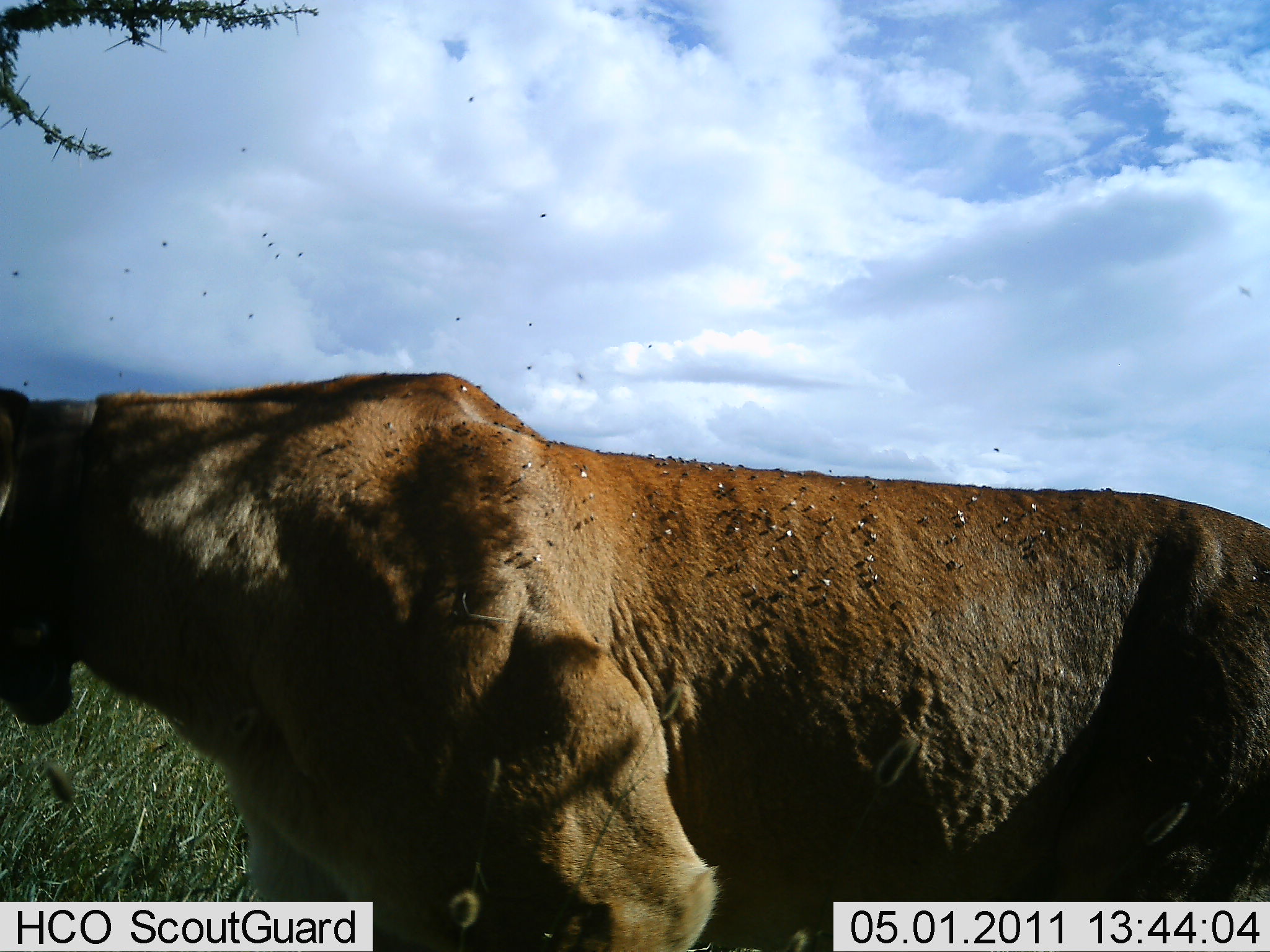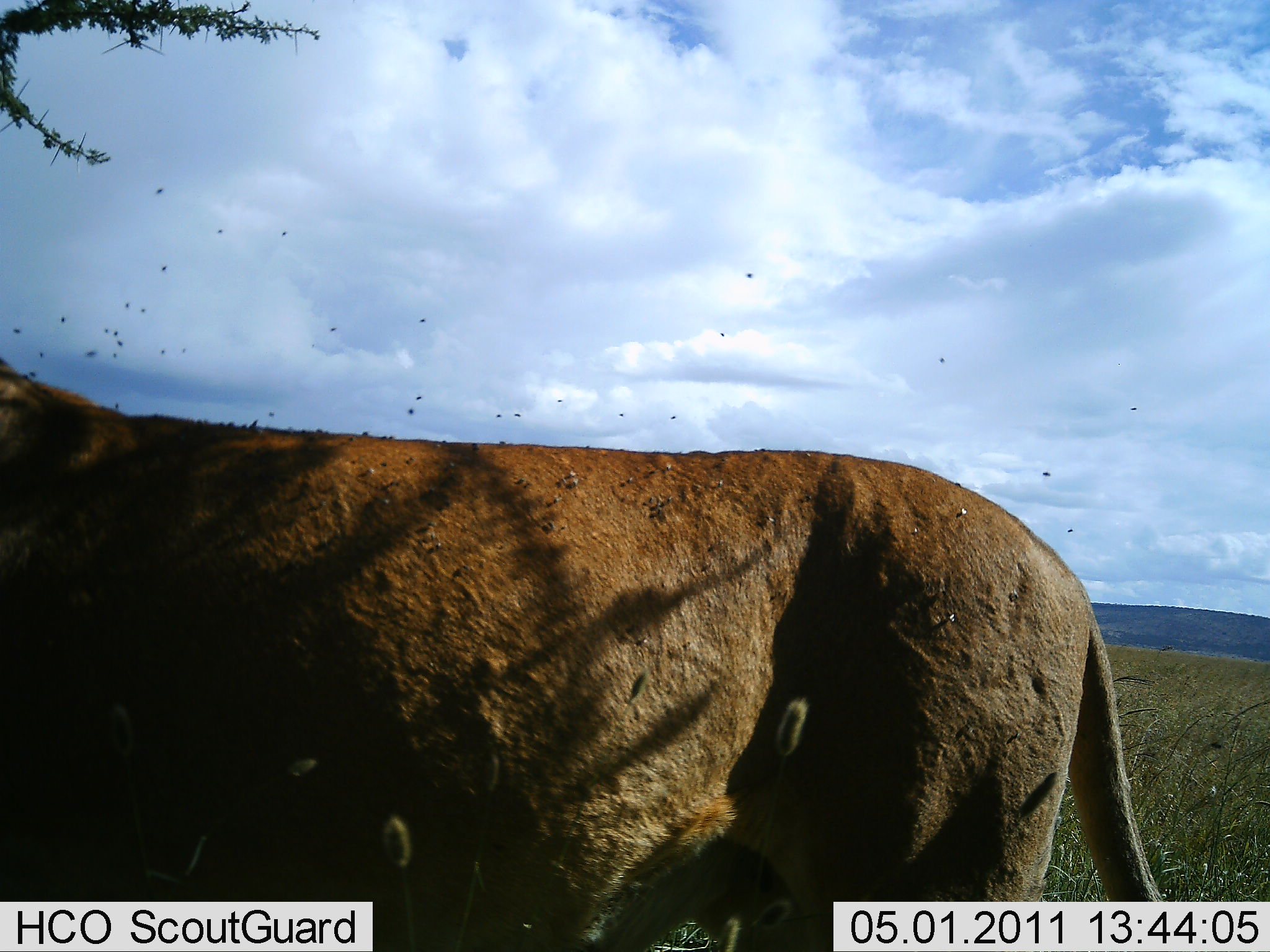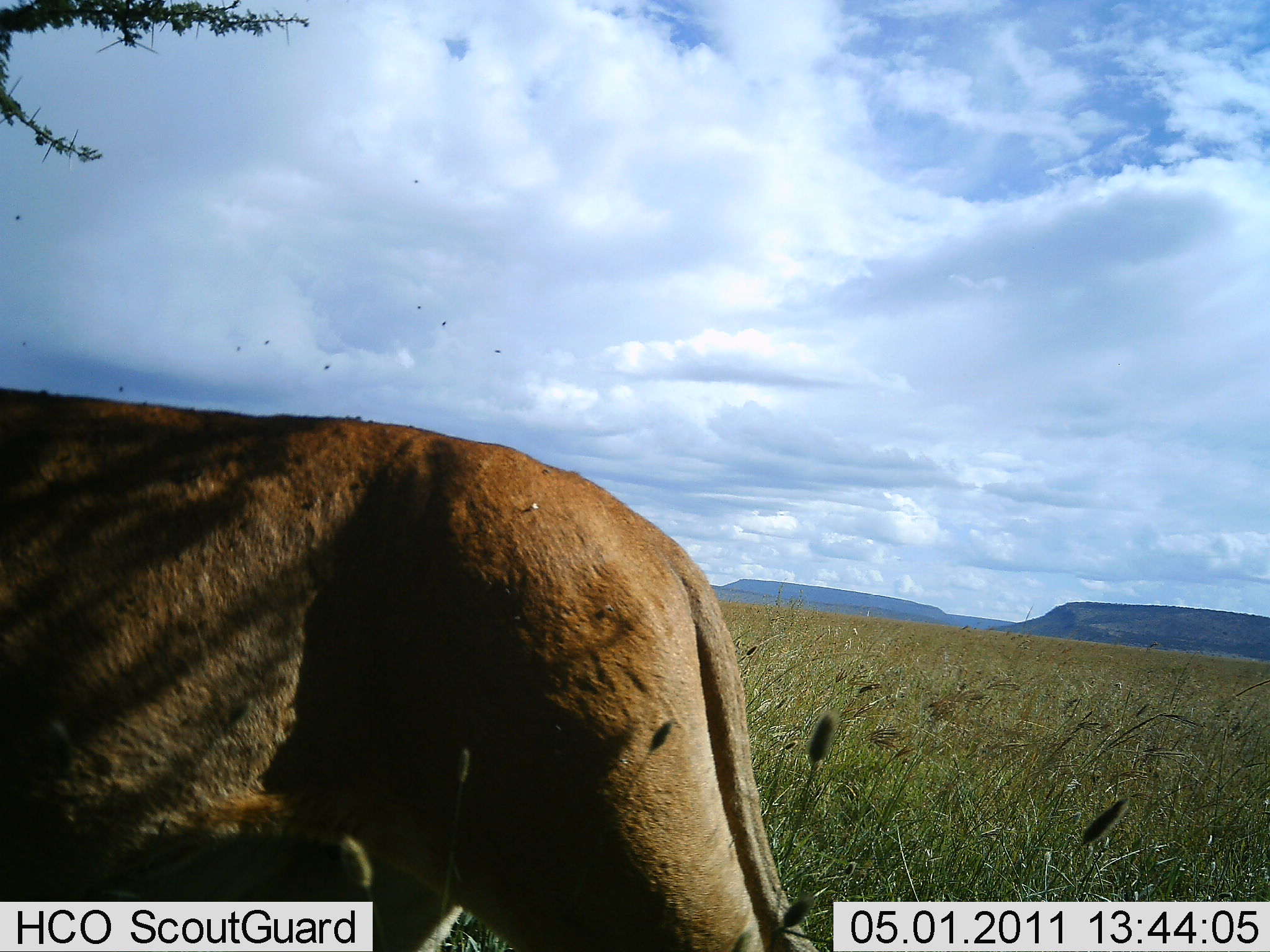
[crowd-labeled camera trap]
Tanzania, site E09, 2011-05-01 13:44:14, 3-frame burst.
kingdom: Animalia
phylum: Chordata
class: Mammalia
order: Carnivora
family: Felidae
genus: Panthera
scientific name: Panthera leo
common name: lion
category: lionfemale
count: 1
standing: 18%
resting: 0%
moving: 91%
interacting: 0%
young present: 0%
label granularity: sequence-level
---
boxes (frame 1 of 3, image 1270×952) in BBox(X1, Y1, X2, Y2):
animal: BBox(0, 365, 1269, 951)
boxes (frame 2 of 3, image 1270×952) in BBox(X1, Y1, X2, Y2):
animal: BBox(0, 349, 1196, 951)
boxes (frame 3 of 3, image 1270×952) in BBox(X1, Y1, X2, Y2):
animal: BBox(0, 385, 835, 952)